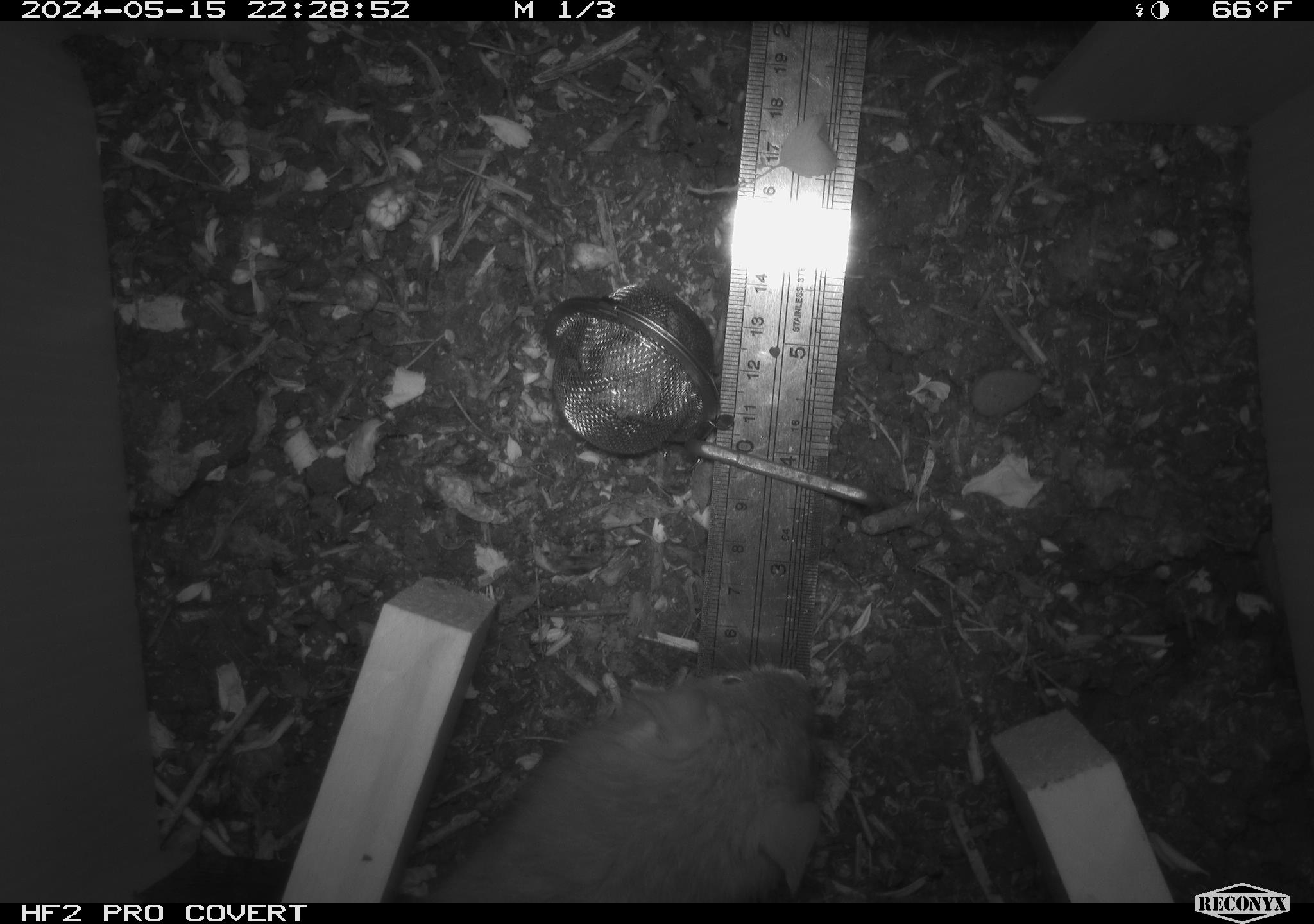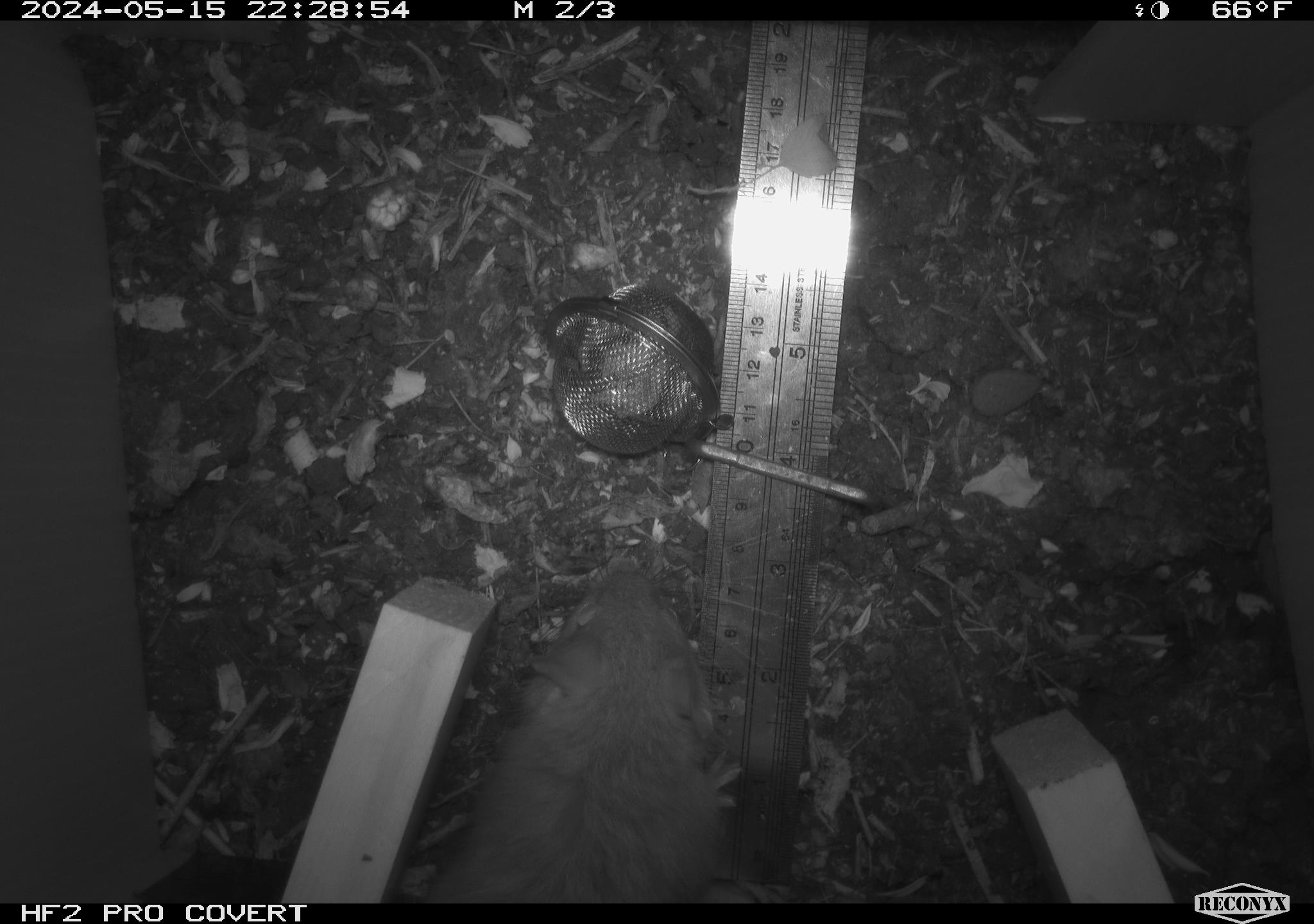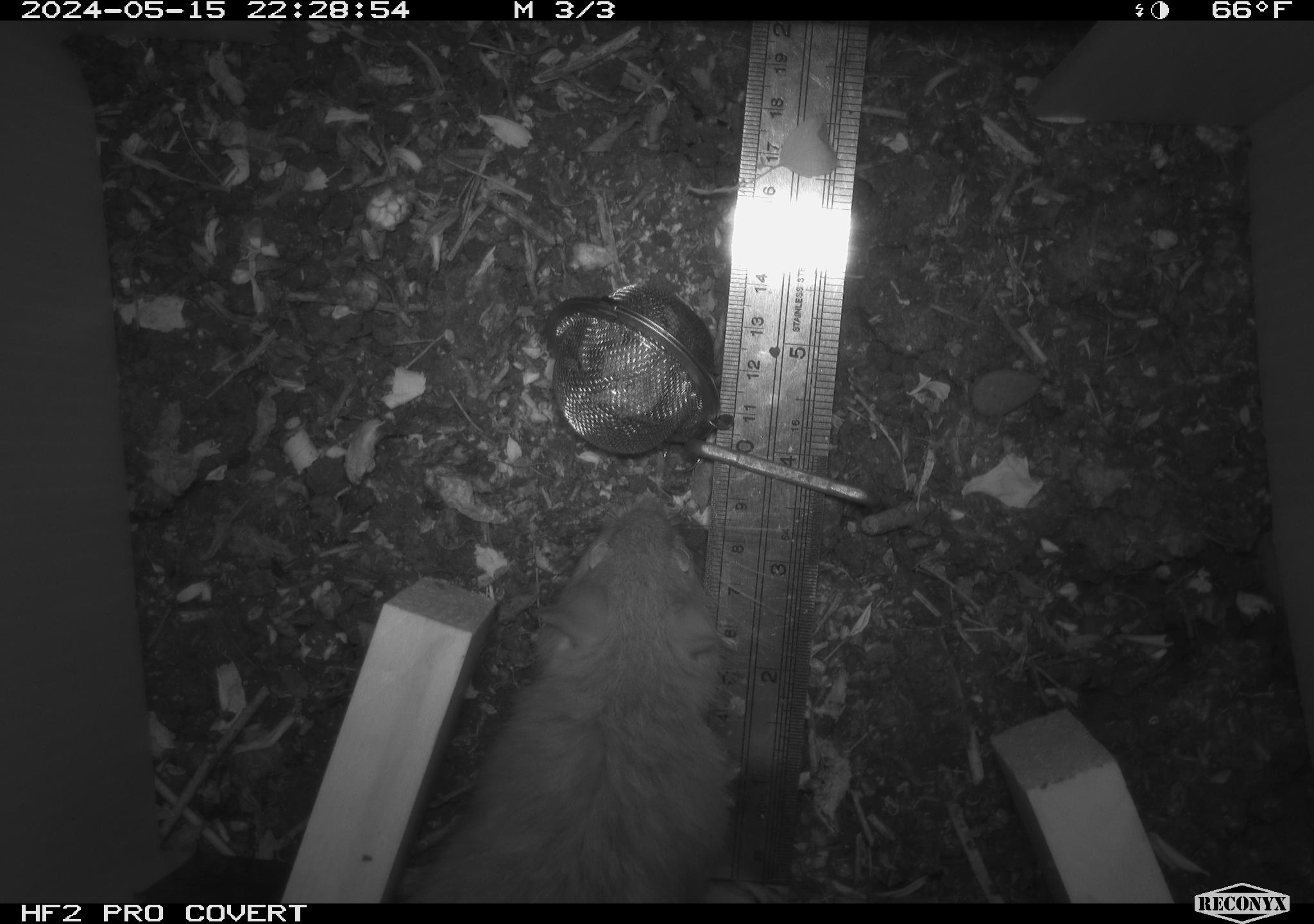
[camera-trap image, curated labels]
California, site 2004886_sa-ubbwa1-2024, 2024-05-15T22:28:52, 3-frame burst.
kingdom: Animalia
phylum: Chordata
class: Mammalia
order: Rodentia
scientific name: Rodentia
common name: woodrat or rat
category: woodrat or rat species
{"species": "woodrat or rat species (woodrat or rat) (Rodentia)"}